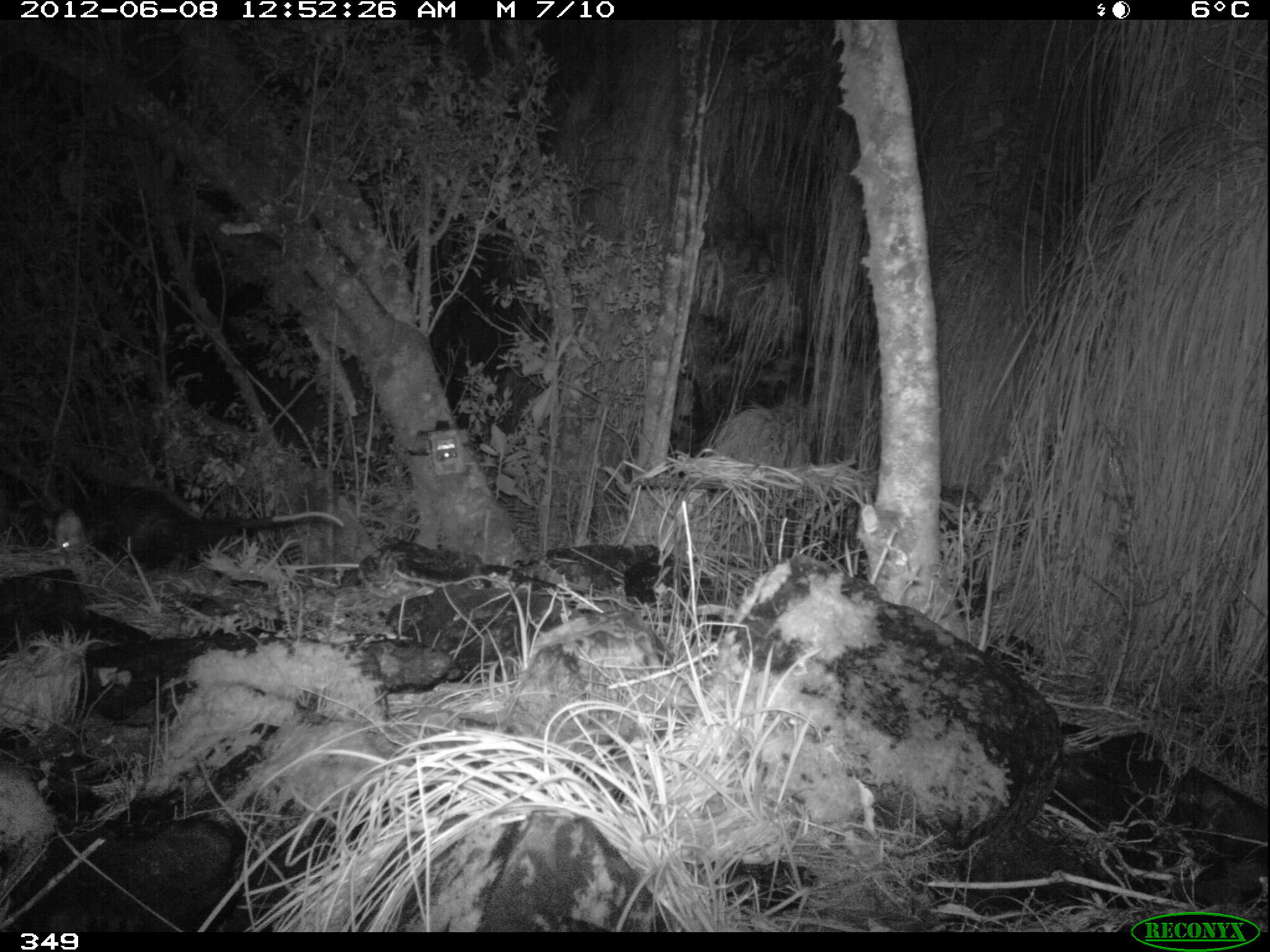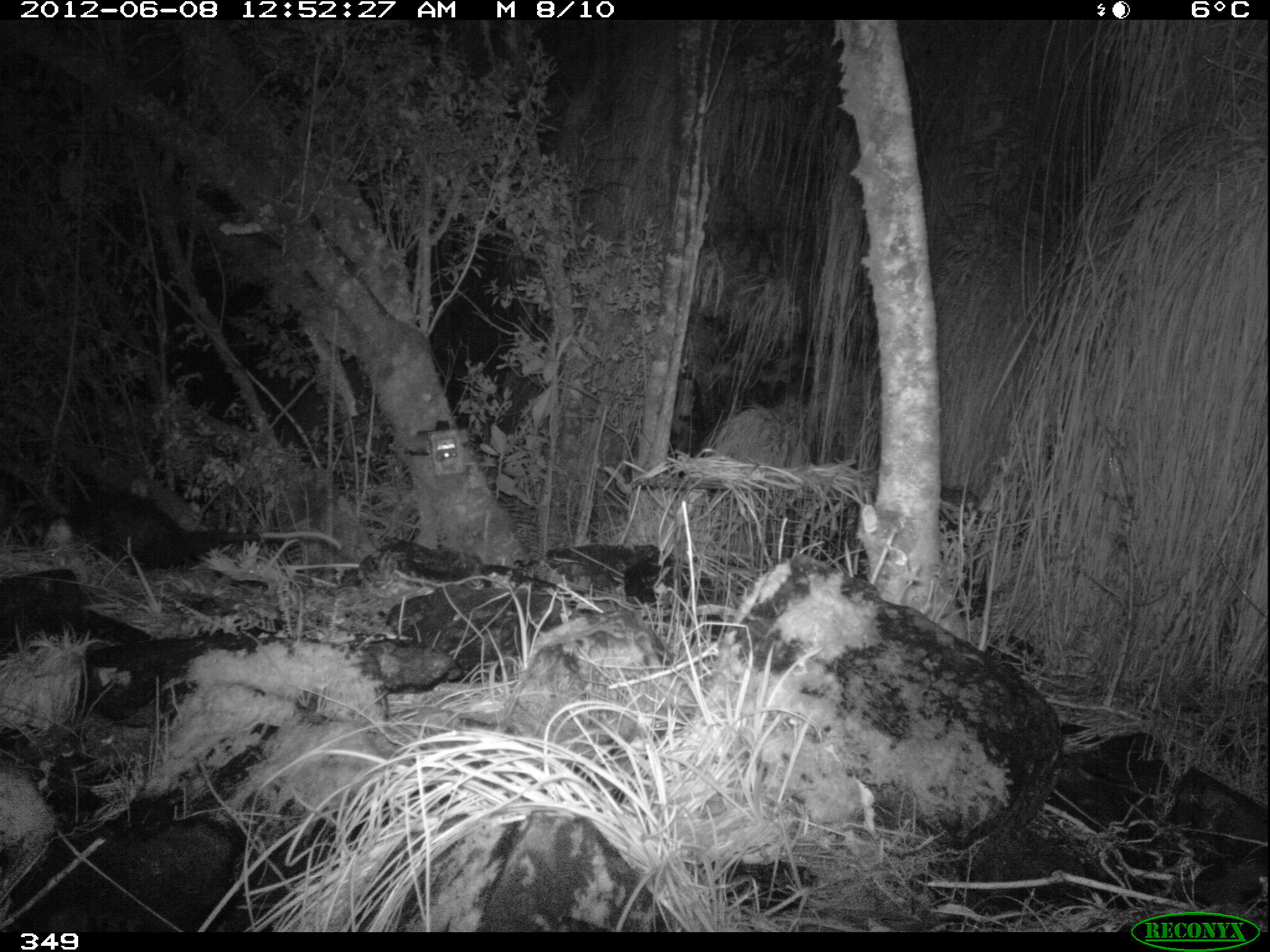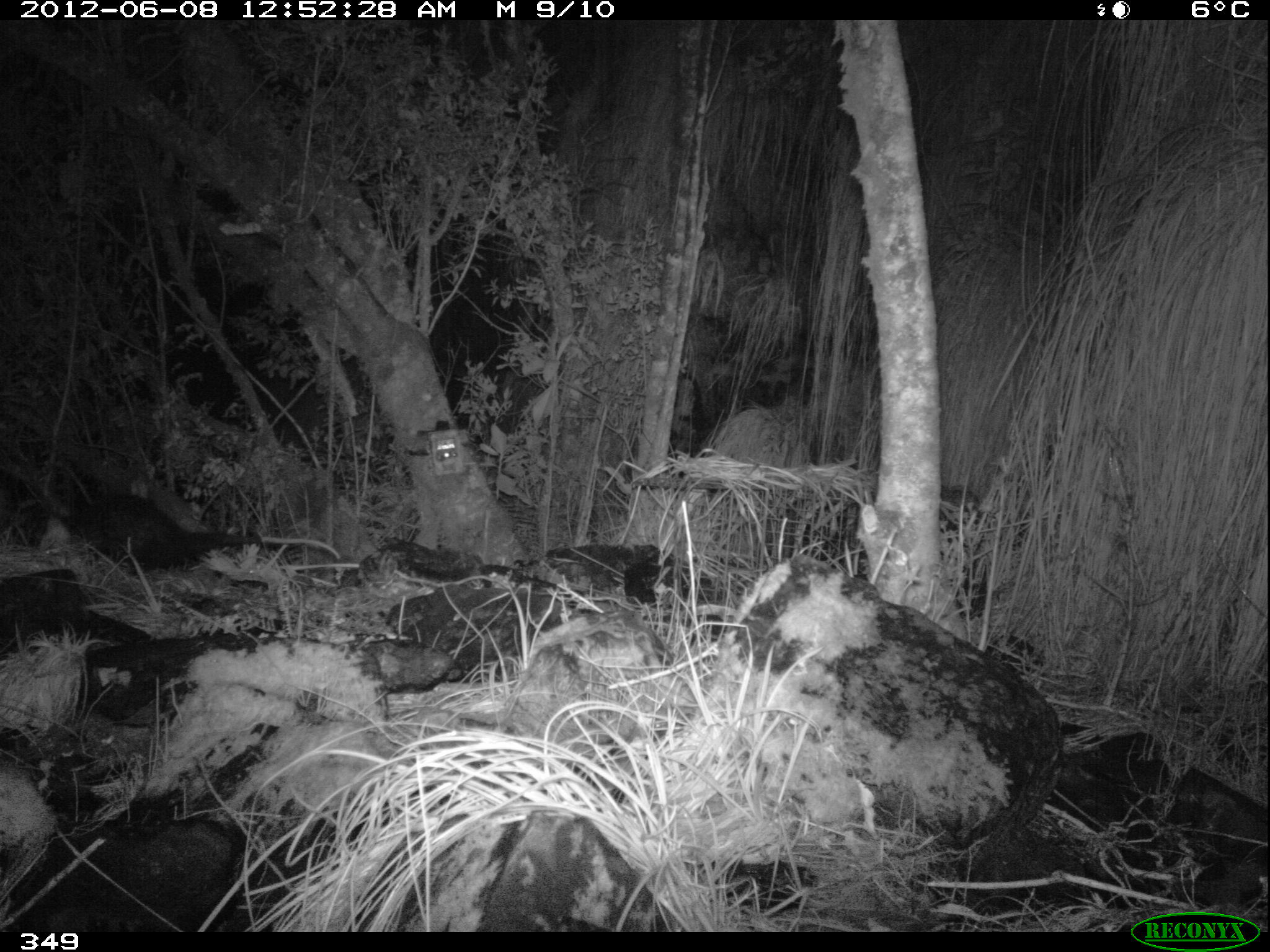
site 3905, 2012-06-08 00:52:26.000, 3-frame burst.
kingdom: Animalia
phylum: Chordata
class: Mammalia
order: Didelphimorphia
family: Didelphidae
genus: Didelphis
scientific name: Didelphis pernigra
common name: andean white-eared opossum